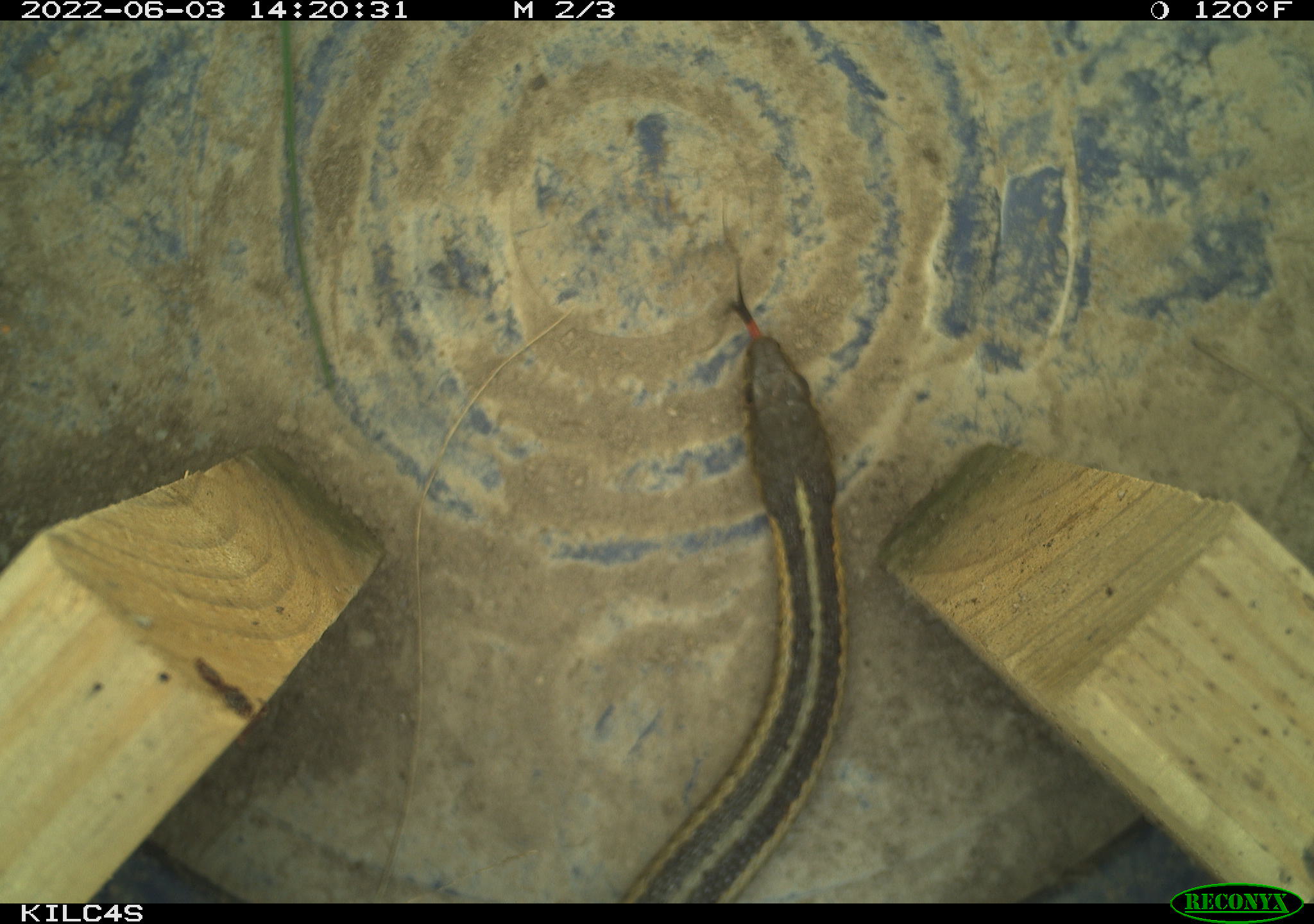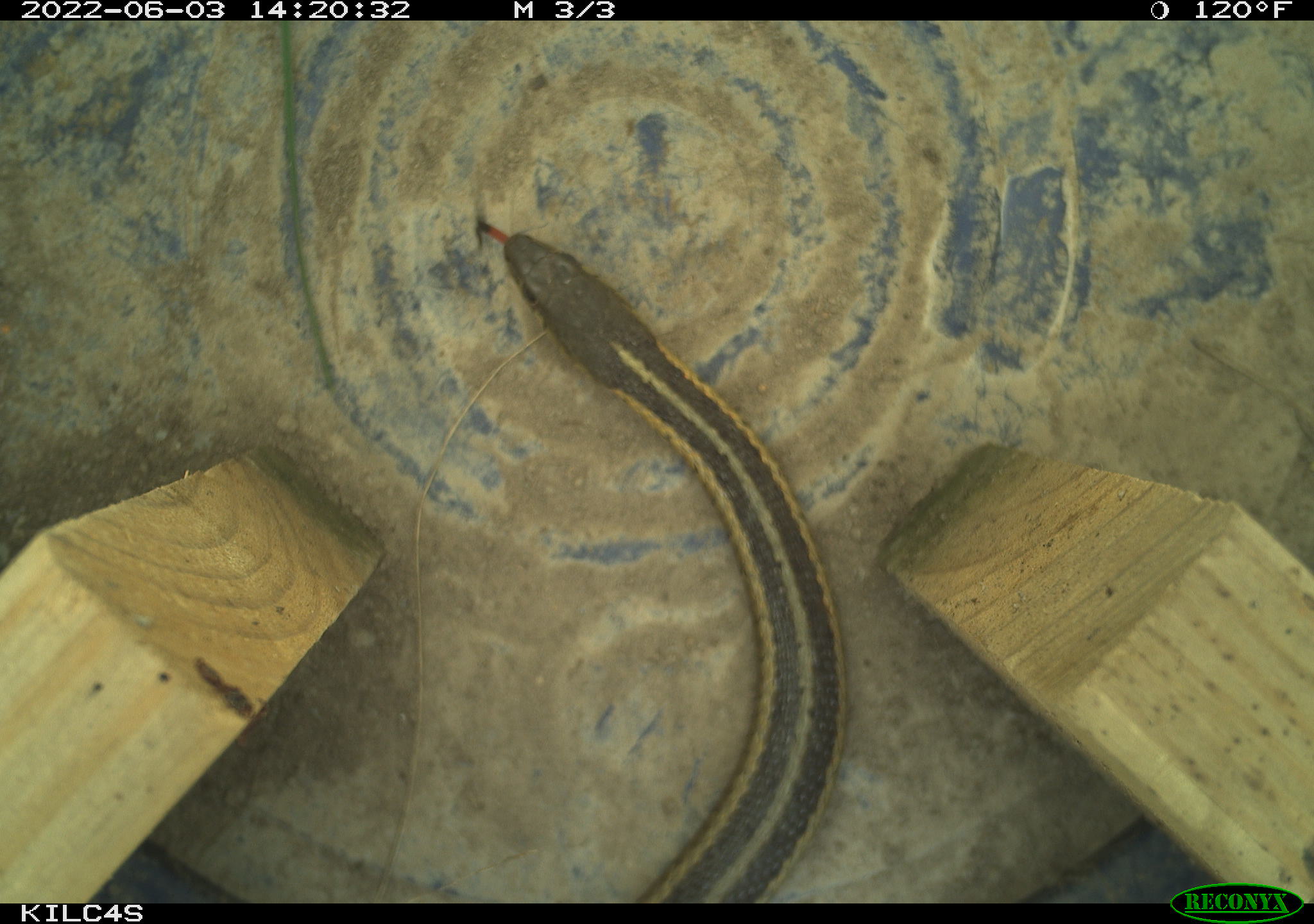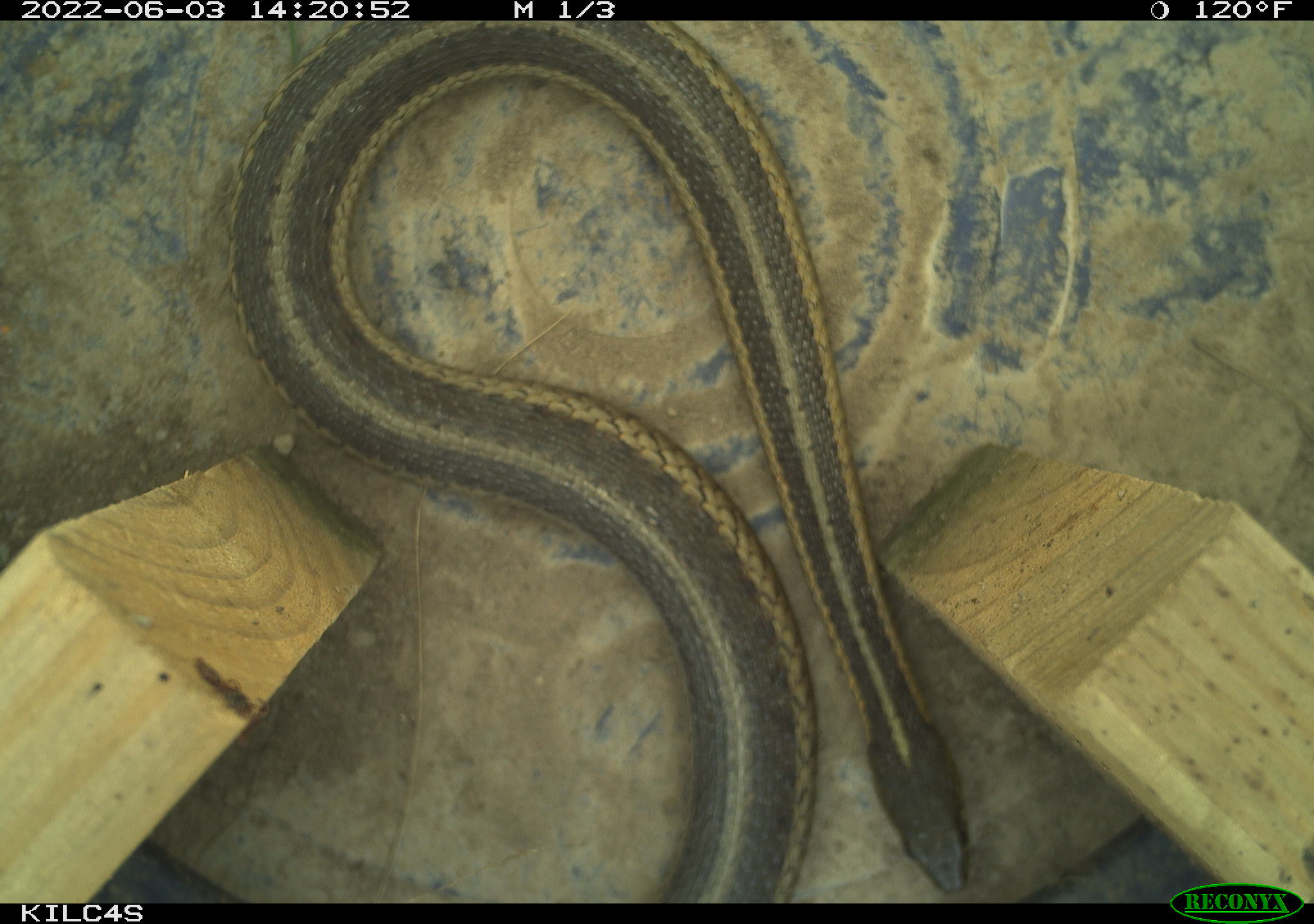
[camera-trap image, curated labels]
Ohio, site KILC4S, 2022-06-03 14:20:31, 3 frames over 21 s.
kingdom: Animalia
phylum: Chordata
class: Reptilia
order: Squamata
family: Colubridae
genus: Thamnophis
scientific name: Thamnophis sirtalis sirtalis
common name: eastern gartersnake